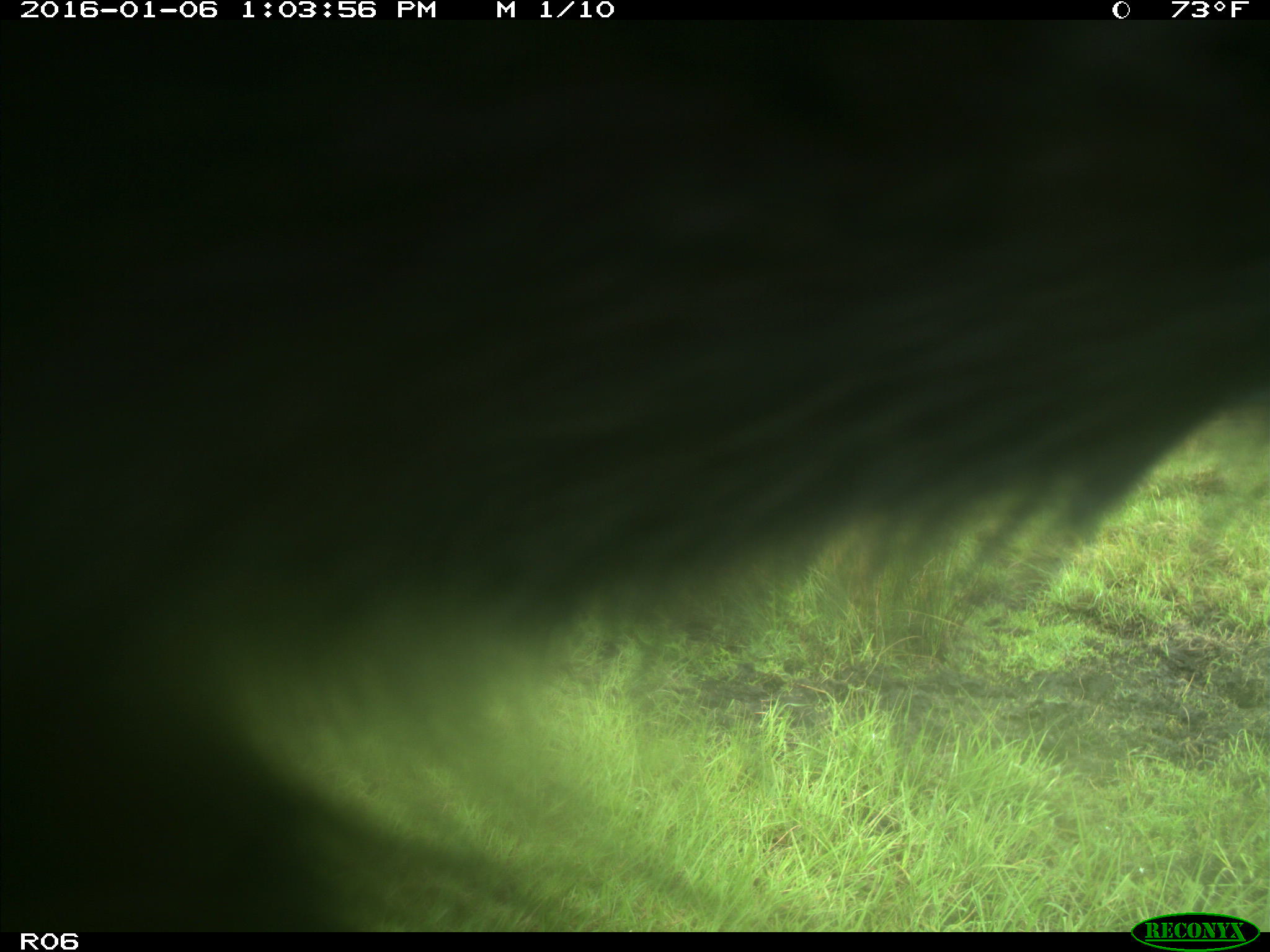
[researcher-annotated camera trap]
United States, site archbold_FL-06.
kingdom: Animalia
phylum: Chordata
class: Mammalia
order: Artiodactyla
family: Bovidae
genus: Bos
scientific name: Bos taurus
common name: domestic cow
Bos taurus (domestic cow).